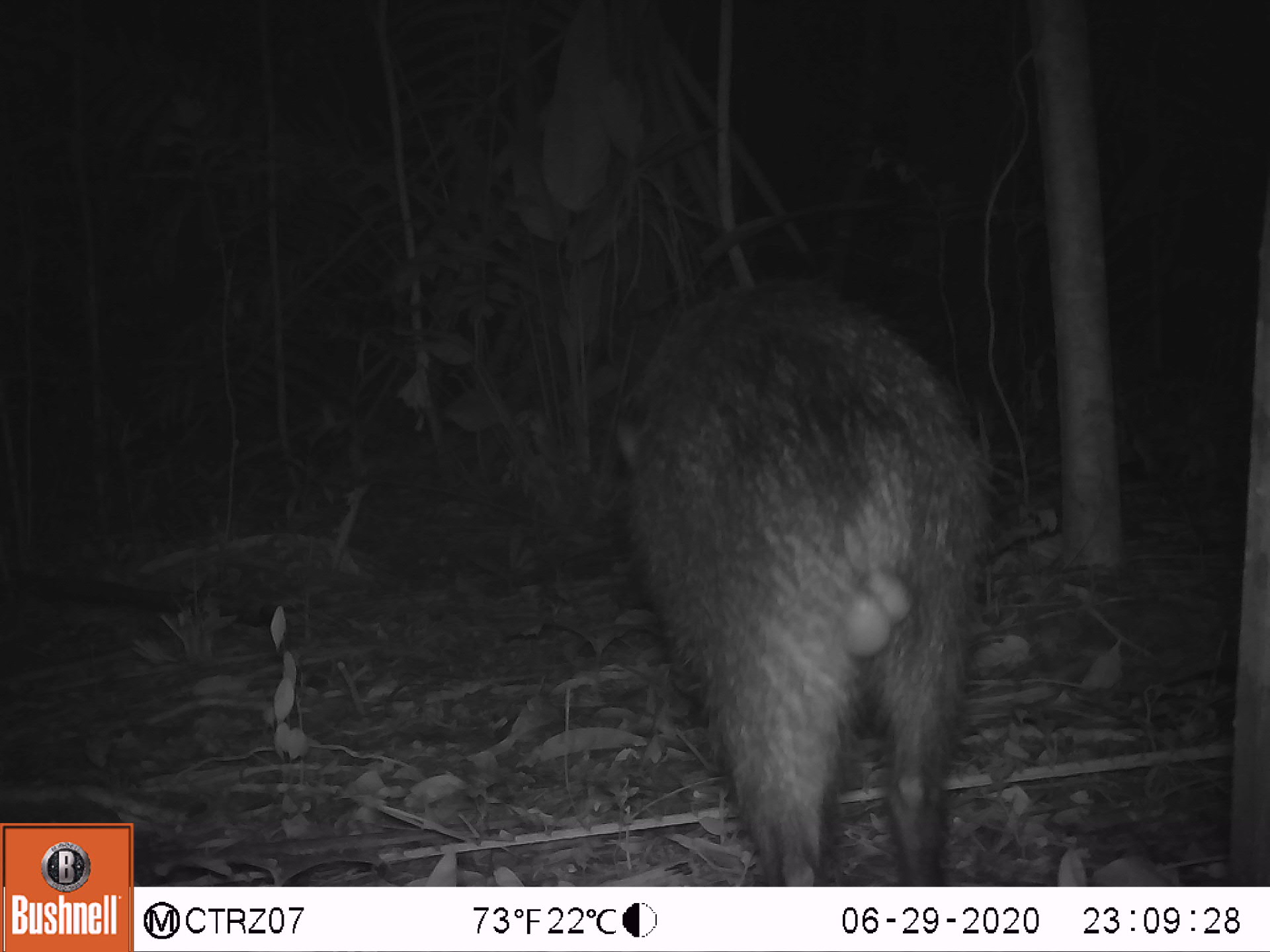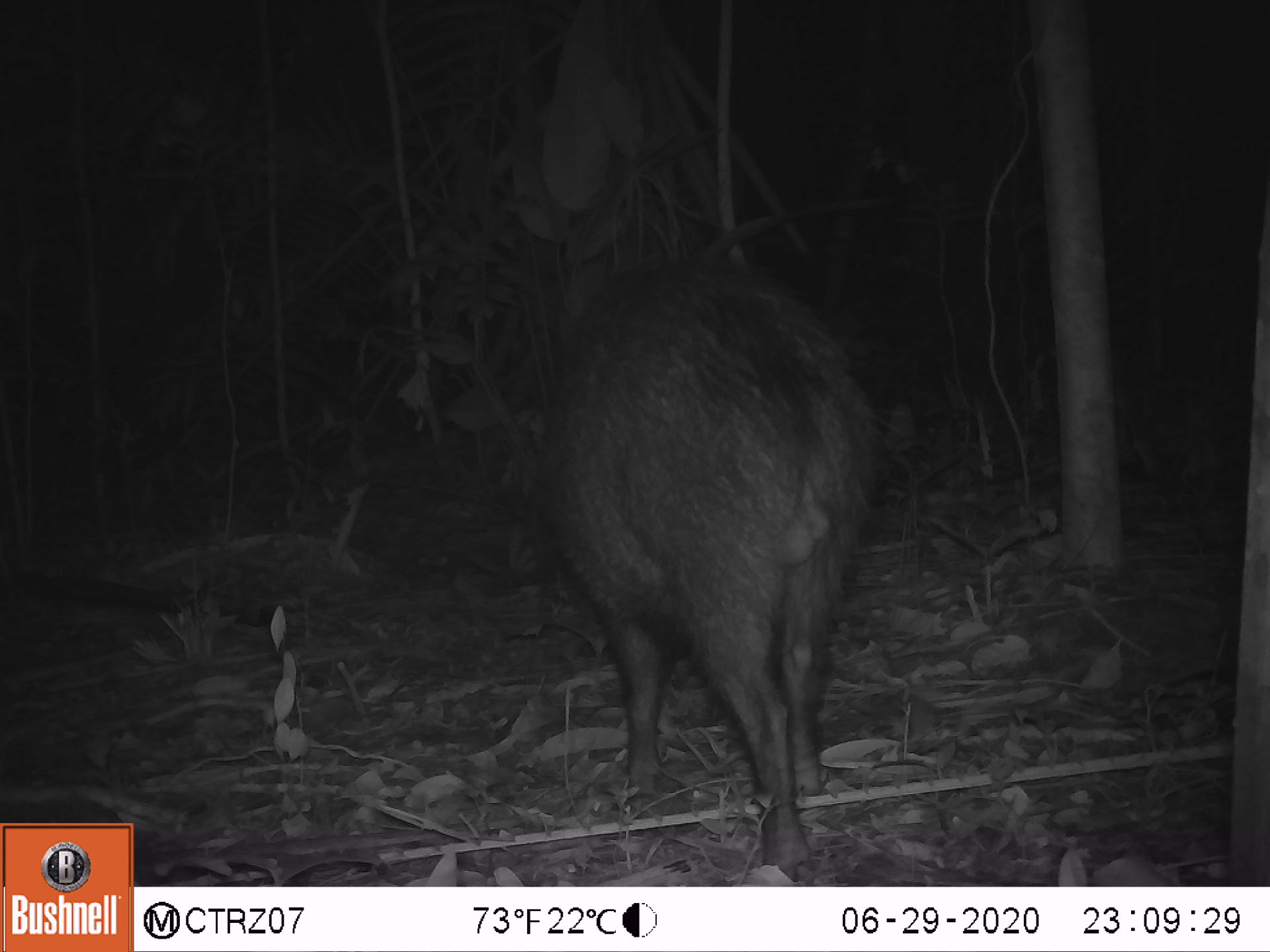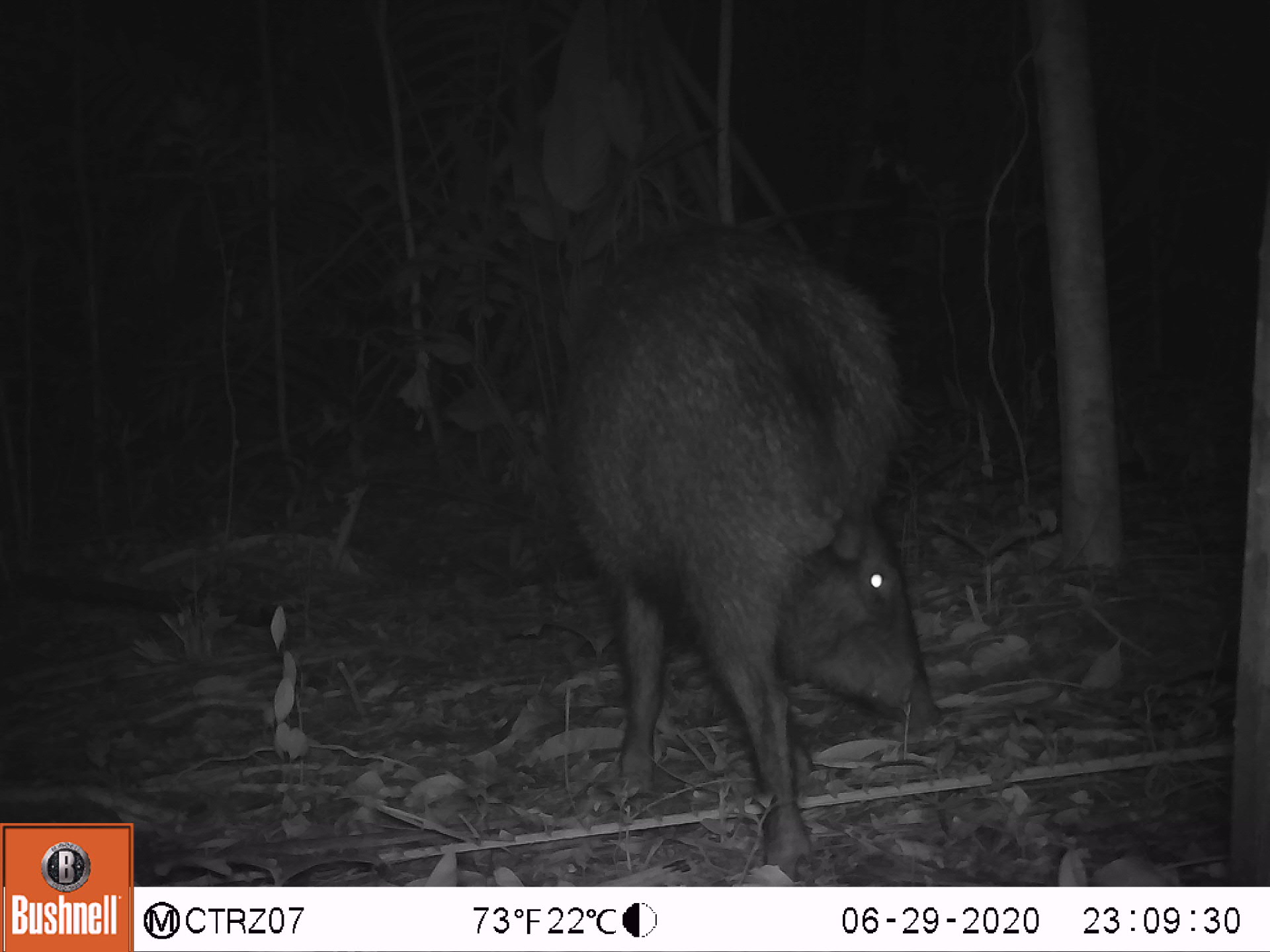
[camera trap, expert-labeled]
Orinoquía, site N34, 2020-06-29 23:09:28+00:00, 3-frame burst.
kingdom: Animalia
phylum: Chordata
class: Mammalia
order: Artiodactyla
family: Tayassuidae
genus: Pecari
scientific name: Pecari tajacu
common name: collared peccary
Collared peccary (Pecari tajacu).